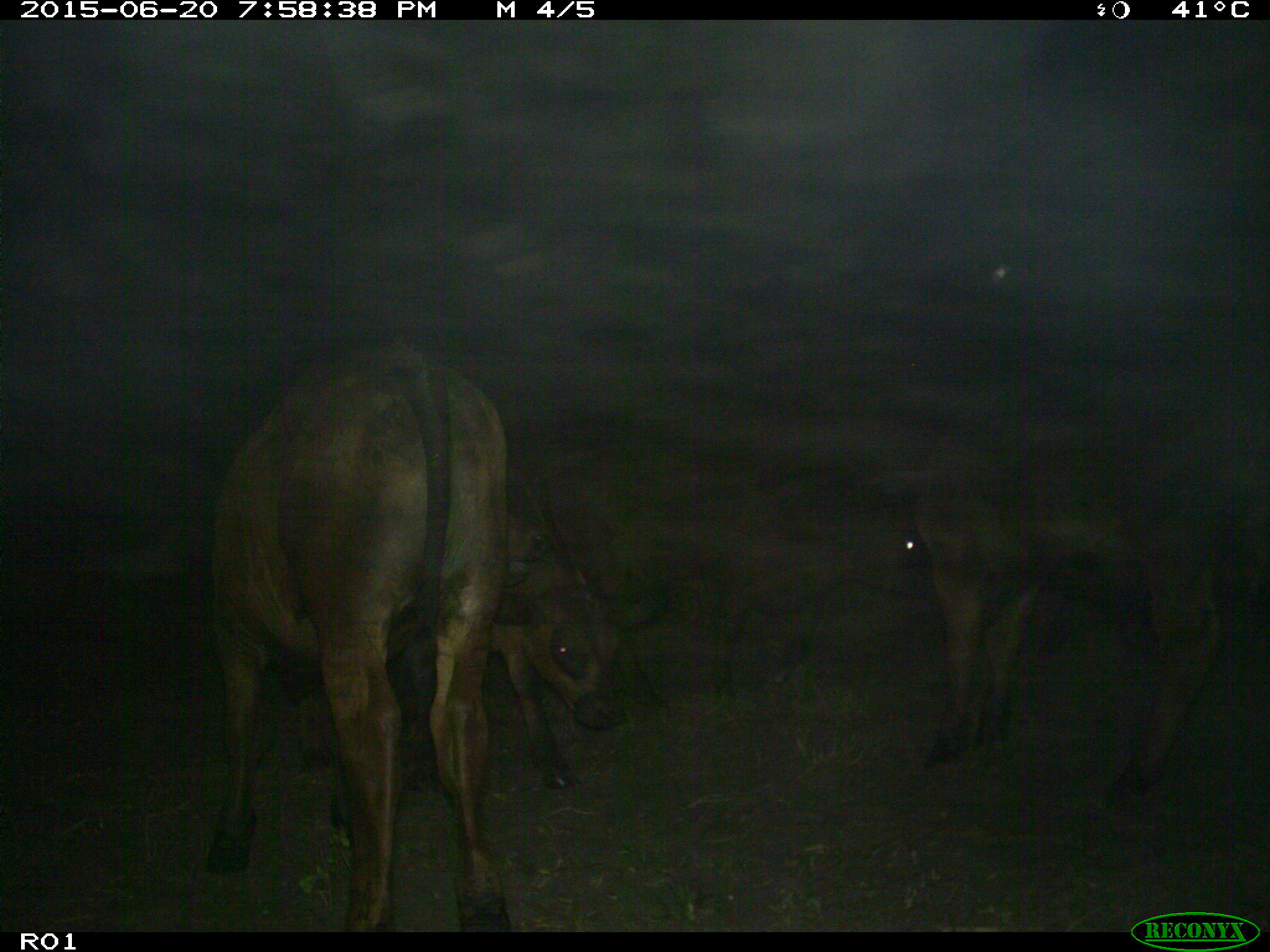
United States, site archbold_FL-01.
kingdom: Animalia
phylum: Chordata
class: Mammalia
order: Artiodactyla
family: Bovidae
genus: Bos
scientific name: Bos taurus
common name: domestic cow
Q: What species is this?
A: Bos taurus (domestic cow).